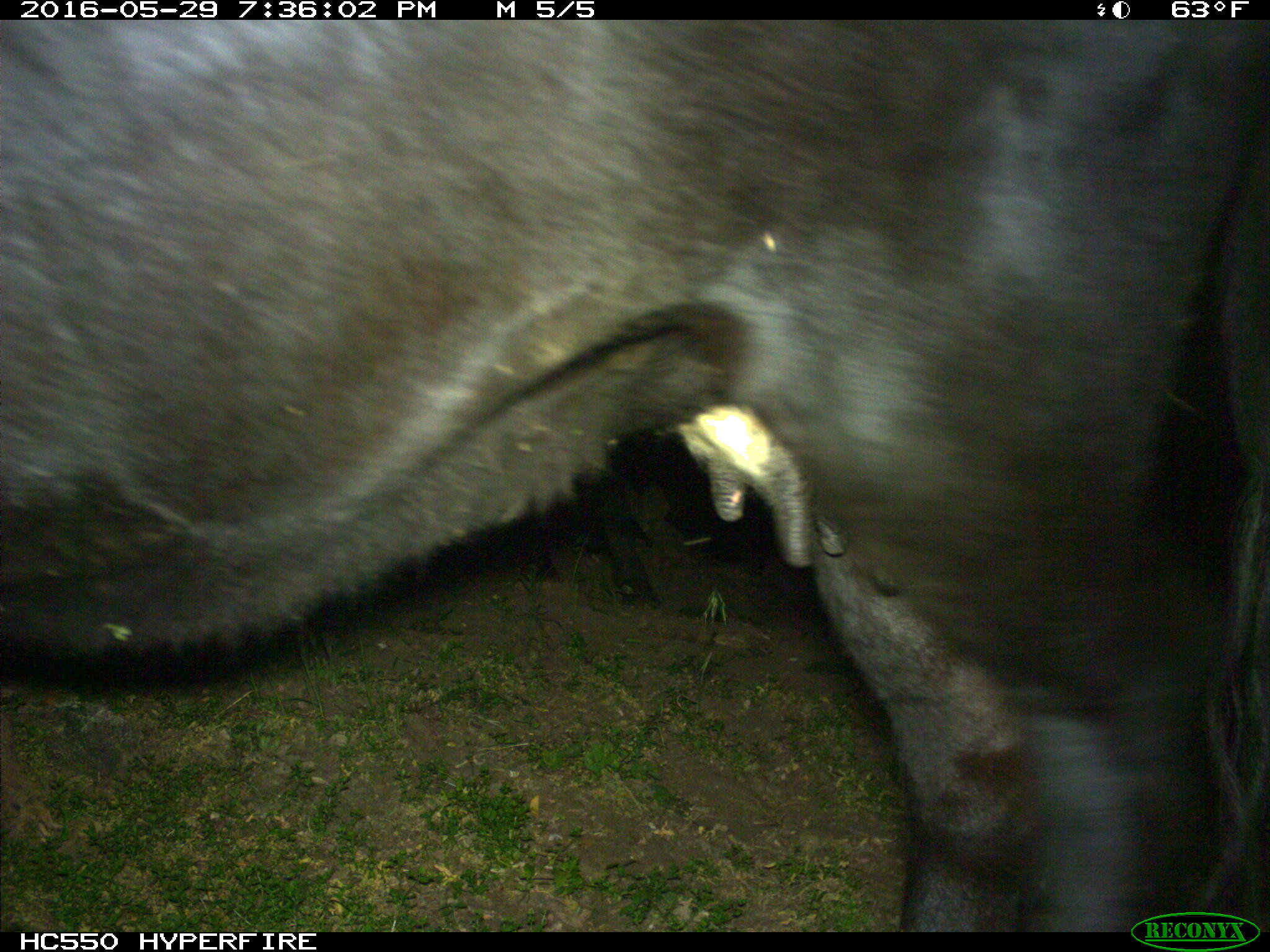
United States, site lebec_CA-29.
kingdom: Animalia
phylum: Chordata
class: Mammalia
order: Artiodactyla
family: Bovidae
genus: Bos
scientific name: Bos taurus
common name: domestic cow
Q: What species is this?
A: Bos taurus (domestic cow).